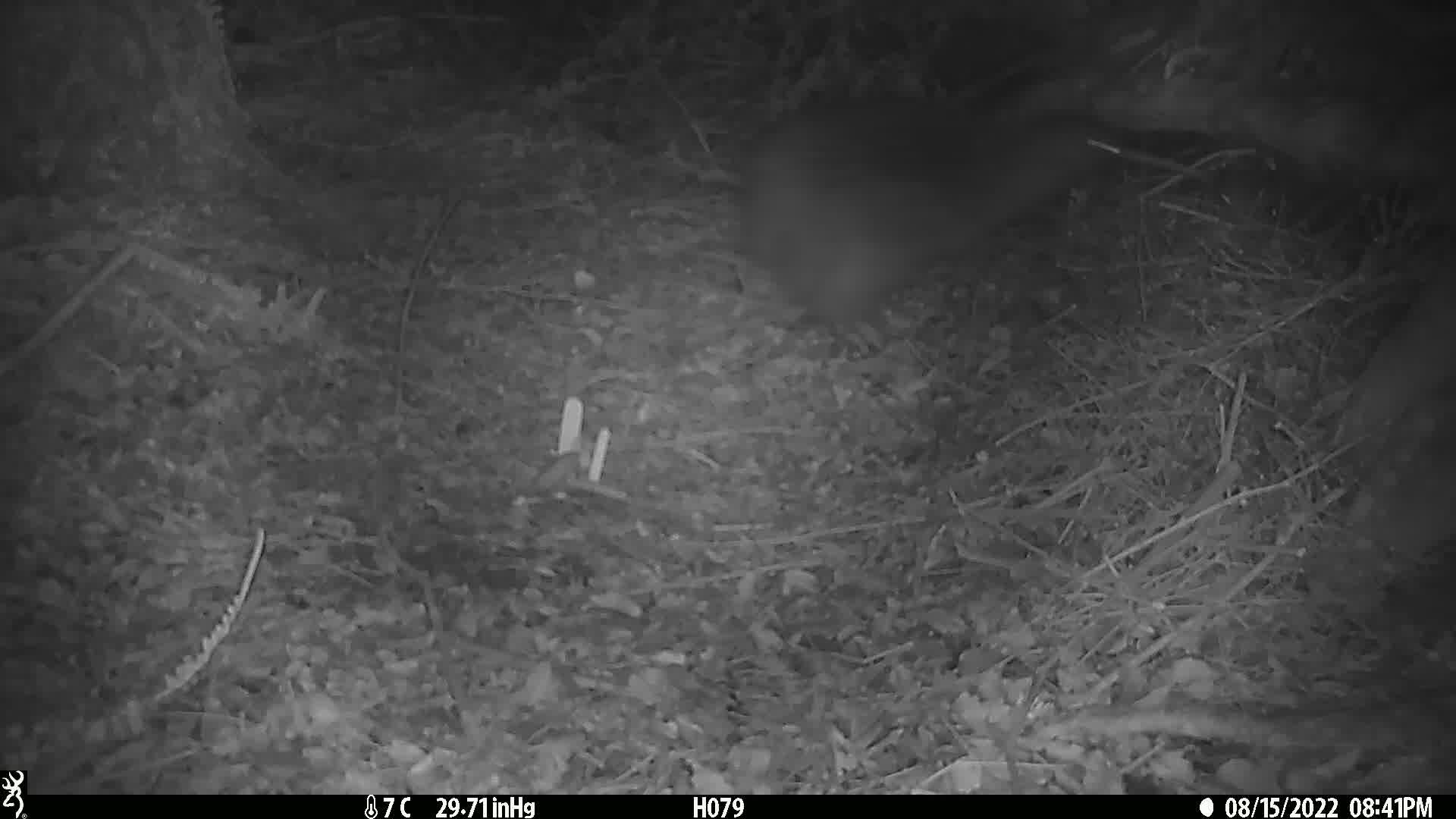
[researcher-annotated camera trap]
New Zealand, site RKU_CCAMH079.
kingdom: Animalia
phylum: Chordata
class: Aves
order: Apterygiformes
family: Apterygidae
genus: Apteryx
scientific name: Apteryx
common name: kiwi